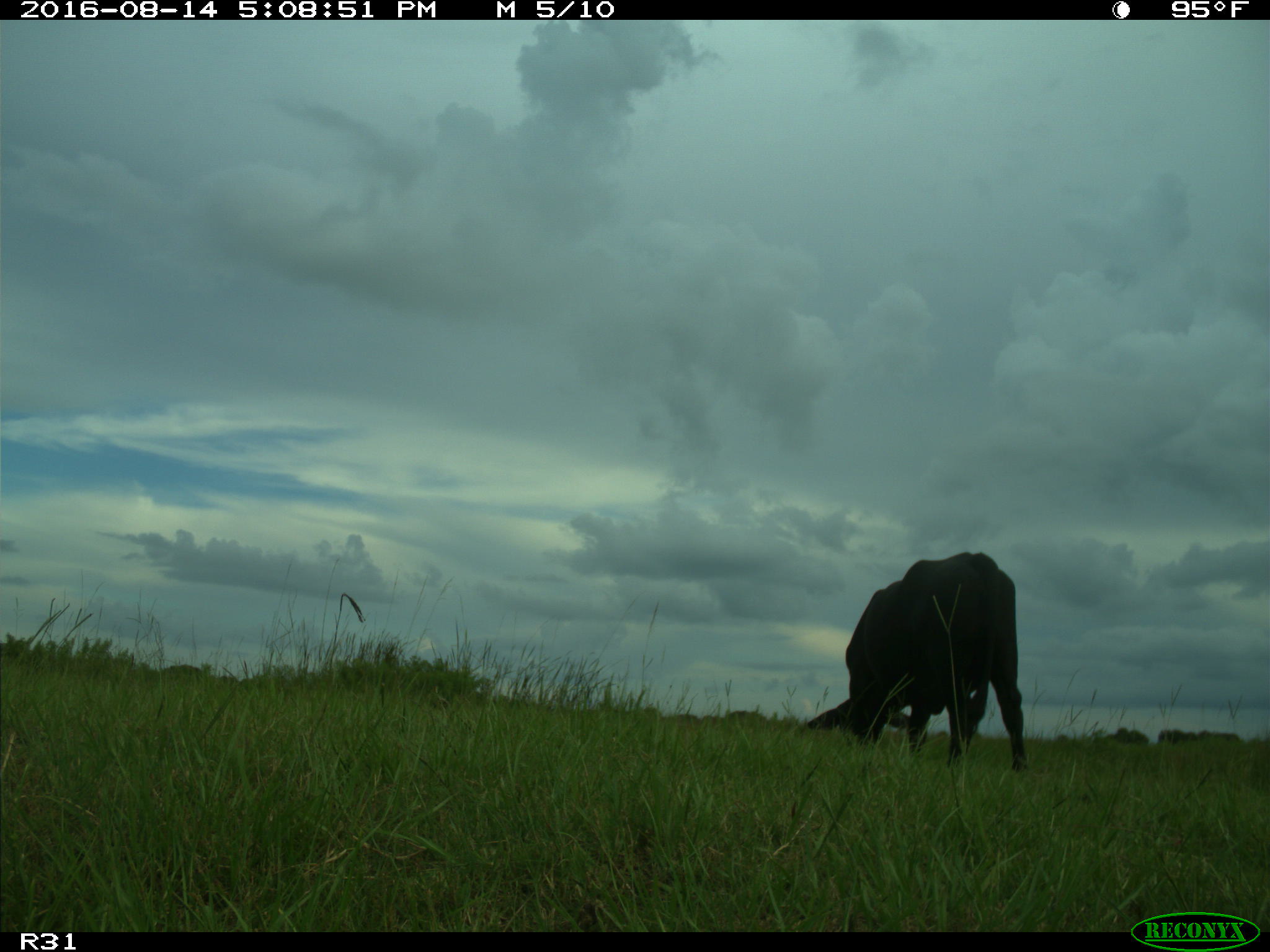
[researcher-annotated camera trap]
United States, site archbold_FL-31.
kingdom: Animalia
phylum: Chordata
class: Mammalia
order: Artiodactyla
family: Bovidae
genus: Bos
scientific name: Bos taurus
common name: domestic cow